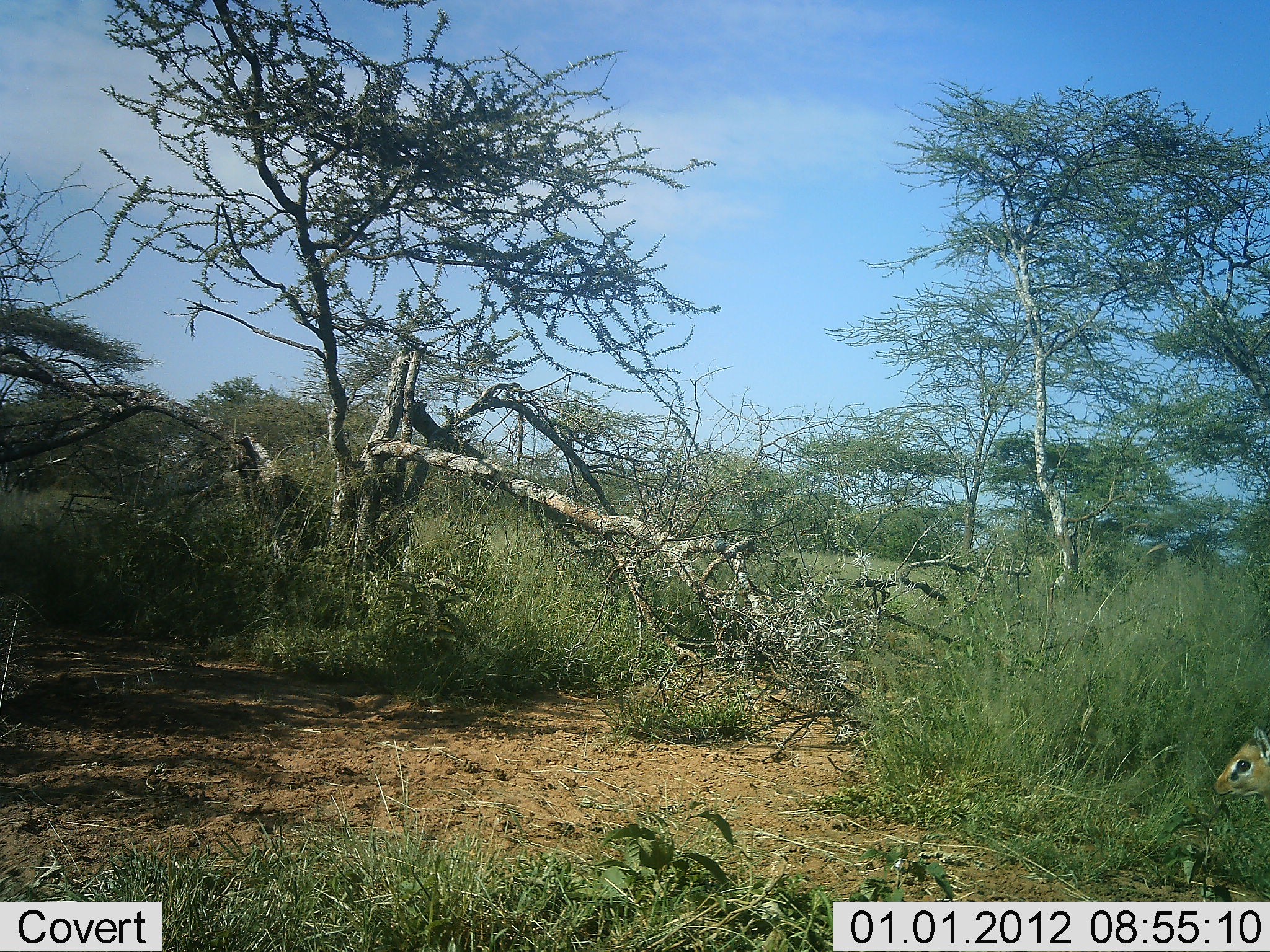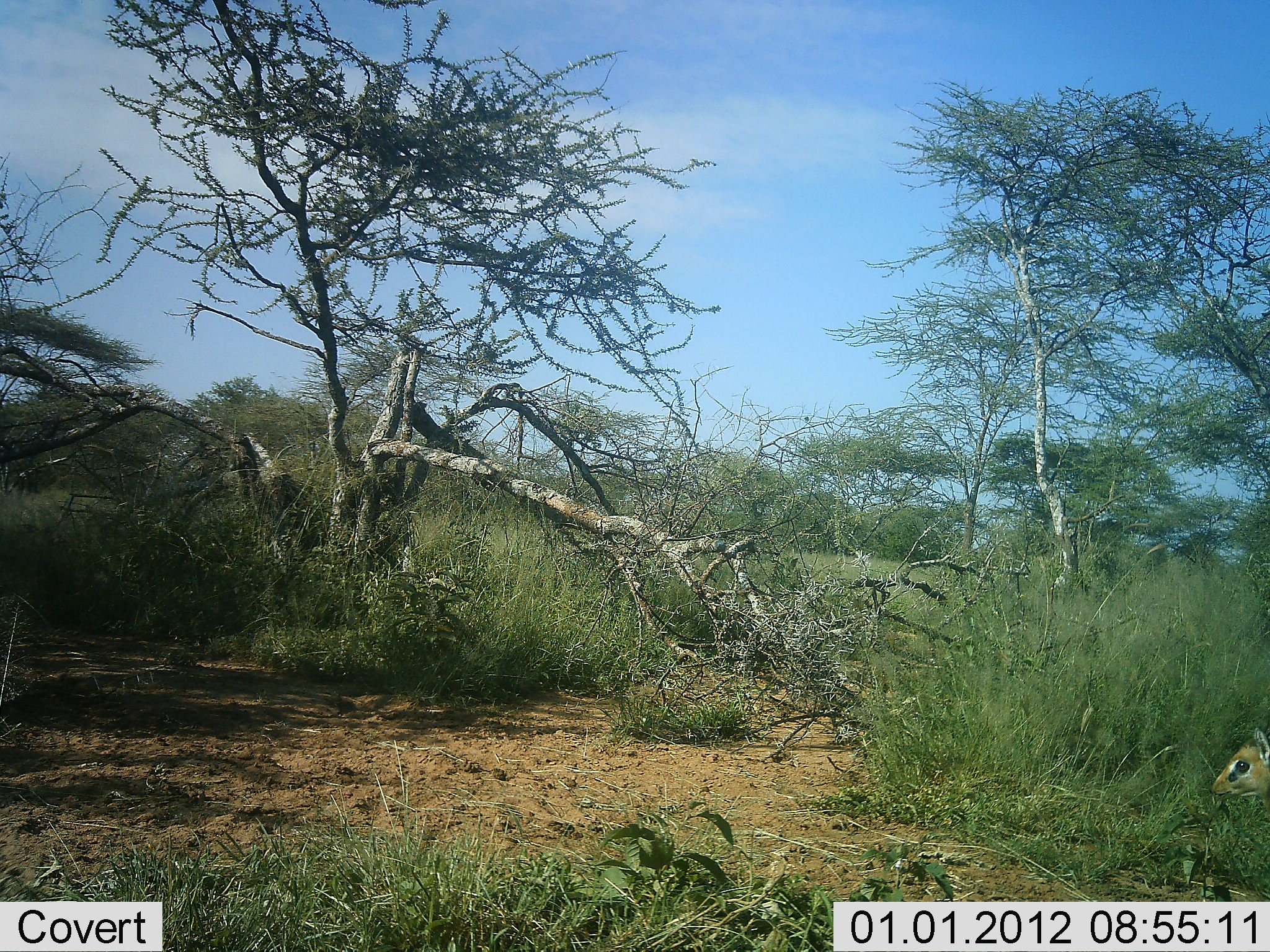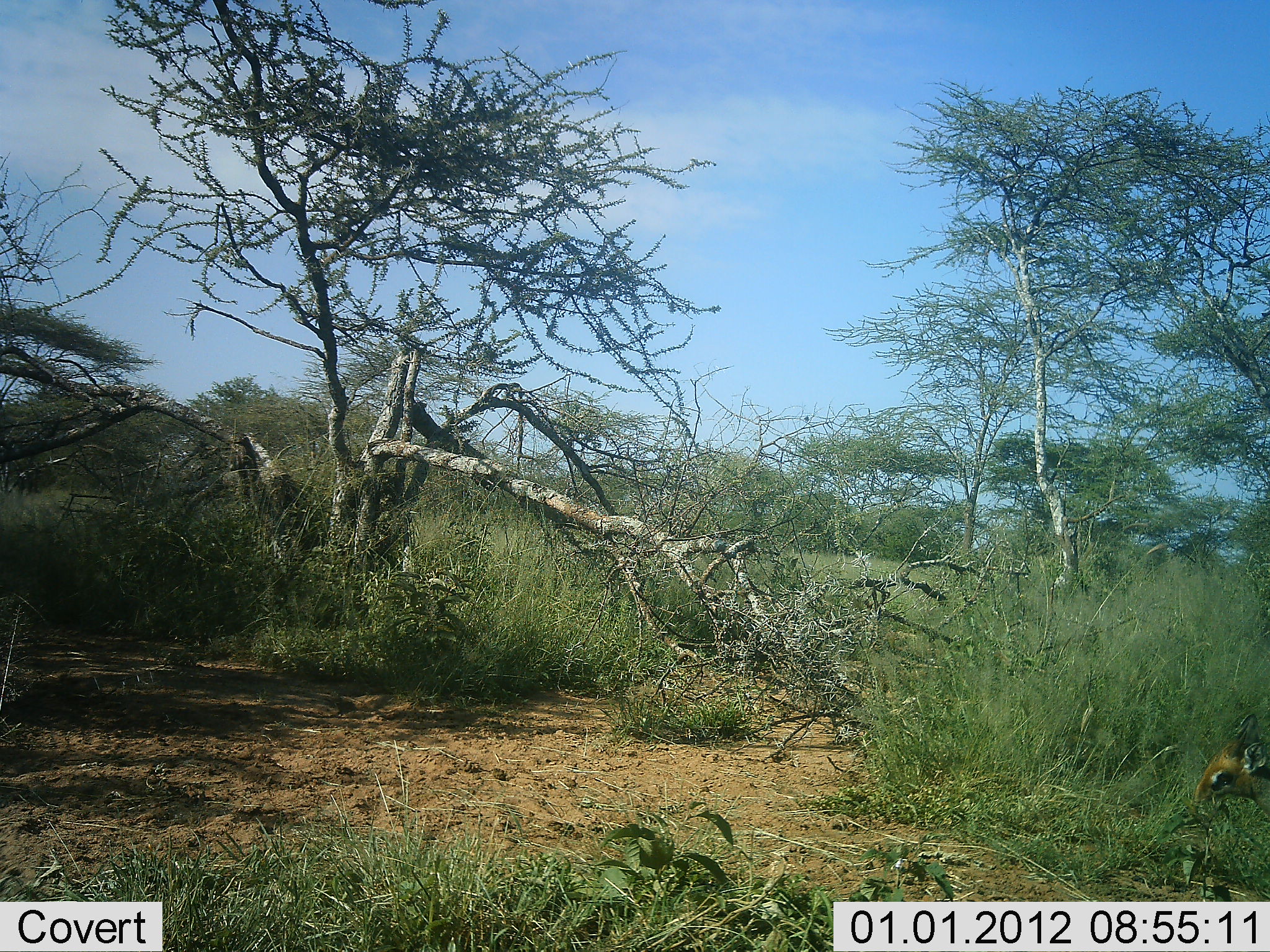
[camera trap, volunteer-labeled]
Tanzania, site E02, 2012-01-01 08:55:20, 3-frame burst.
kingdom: Animalia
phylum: Chordata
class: Mammalia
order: Artiodactyla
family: Bovidae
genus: Madoqua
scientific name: Madoqua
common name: dikdik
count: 1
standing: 67%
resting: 0%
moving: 13%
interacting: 0%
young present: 0%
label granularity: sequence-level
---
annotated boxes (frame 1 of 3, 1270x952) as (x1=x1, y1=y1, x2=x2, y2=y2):
animal: (x1=1210, y1=728, x2=1270, y2=818)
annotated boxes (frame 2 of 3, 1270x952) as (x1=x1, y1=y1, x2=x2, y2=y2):
animal: (x1=1209, y1=727, x2=1270, y2=819)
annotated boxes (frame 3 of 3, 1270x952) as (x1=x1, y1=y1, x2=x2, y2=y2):
animal: (x1=1193, y1=714, x2=1270, y2=824)